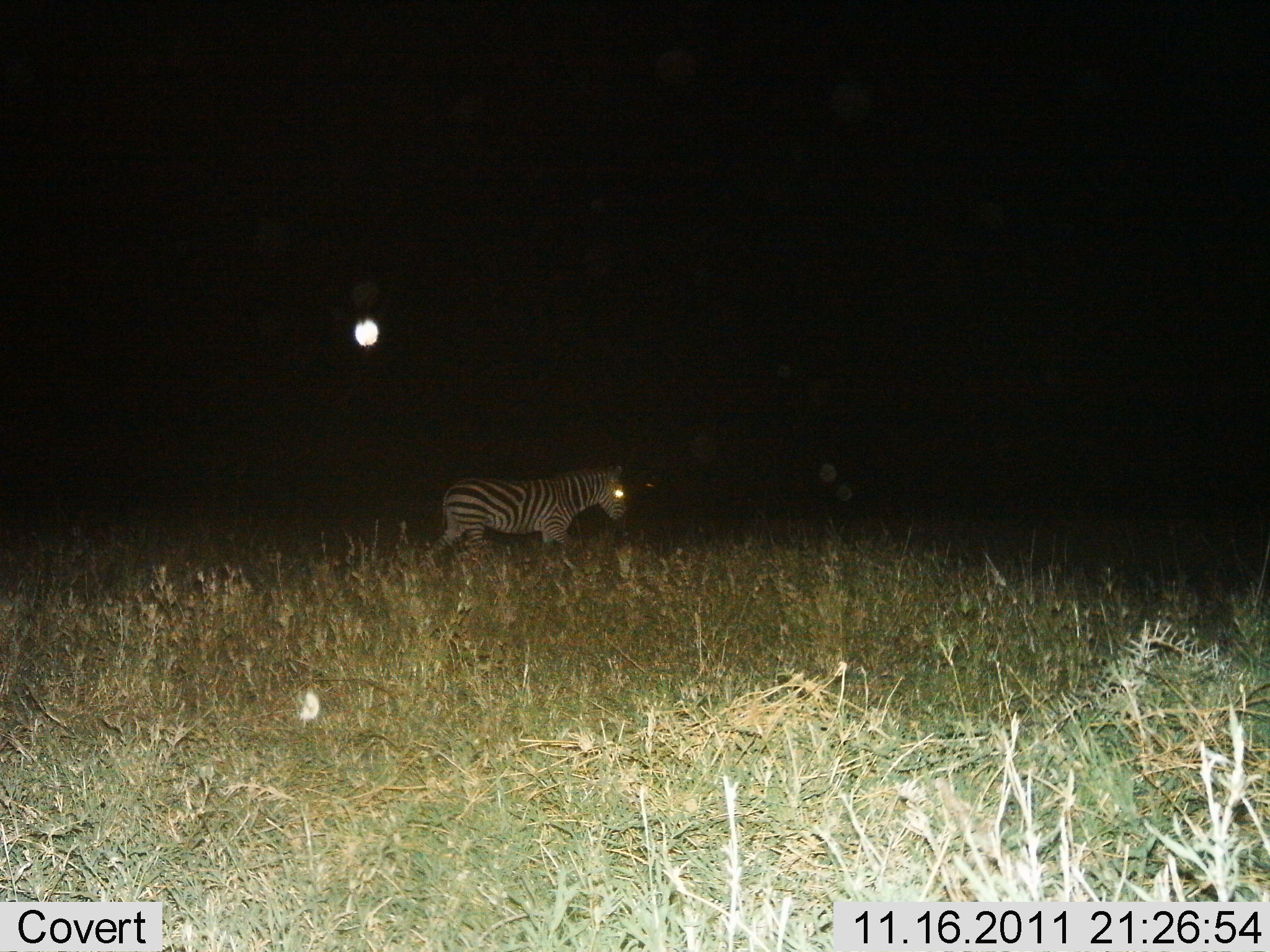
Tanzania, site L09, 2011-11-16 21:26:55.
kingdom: Animalia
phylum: Chordata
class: Mammalia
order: Perissodactyla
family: Equidae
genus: Equus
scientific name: Equus quagga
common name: plains zebra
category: zebra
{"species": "zebra (plains zebra) (Equus quagga)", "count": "1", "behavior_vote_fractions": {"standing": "77%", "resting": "0%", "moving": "23%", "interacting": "0%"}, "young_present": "0%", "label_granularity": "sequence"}